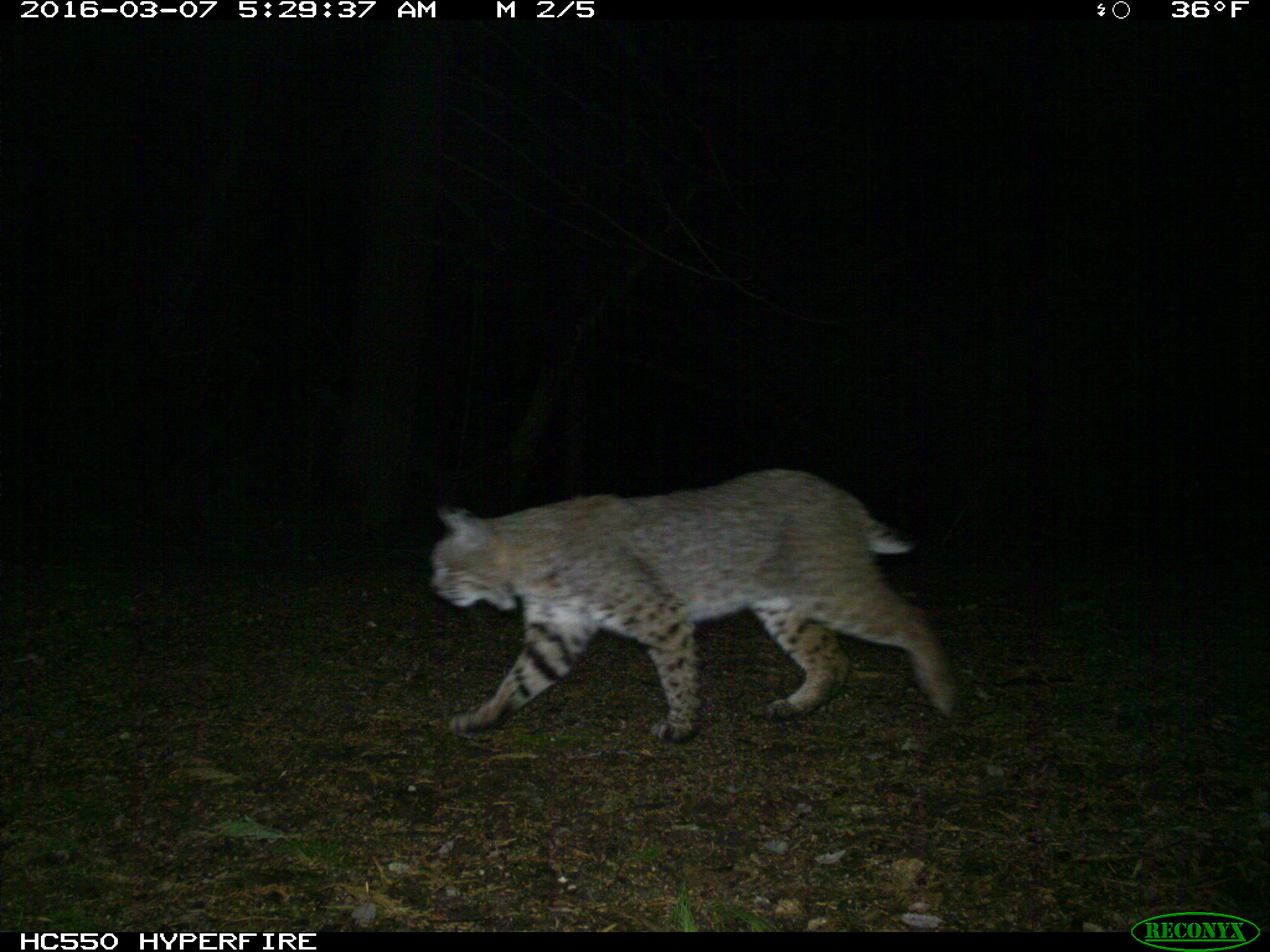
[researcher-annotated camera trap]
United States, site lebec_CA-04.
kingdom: Animalia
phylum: Chordata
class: Mammalia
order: Carnivora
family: Felidae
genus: Lynx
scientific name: Lynx rufus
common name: bobcat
Lynx rufus (bobcat).